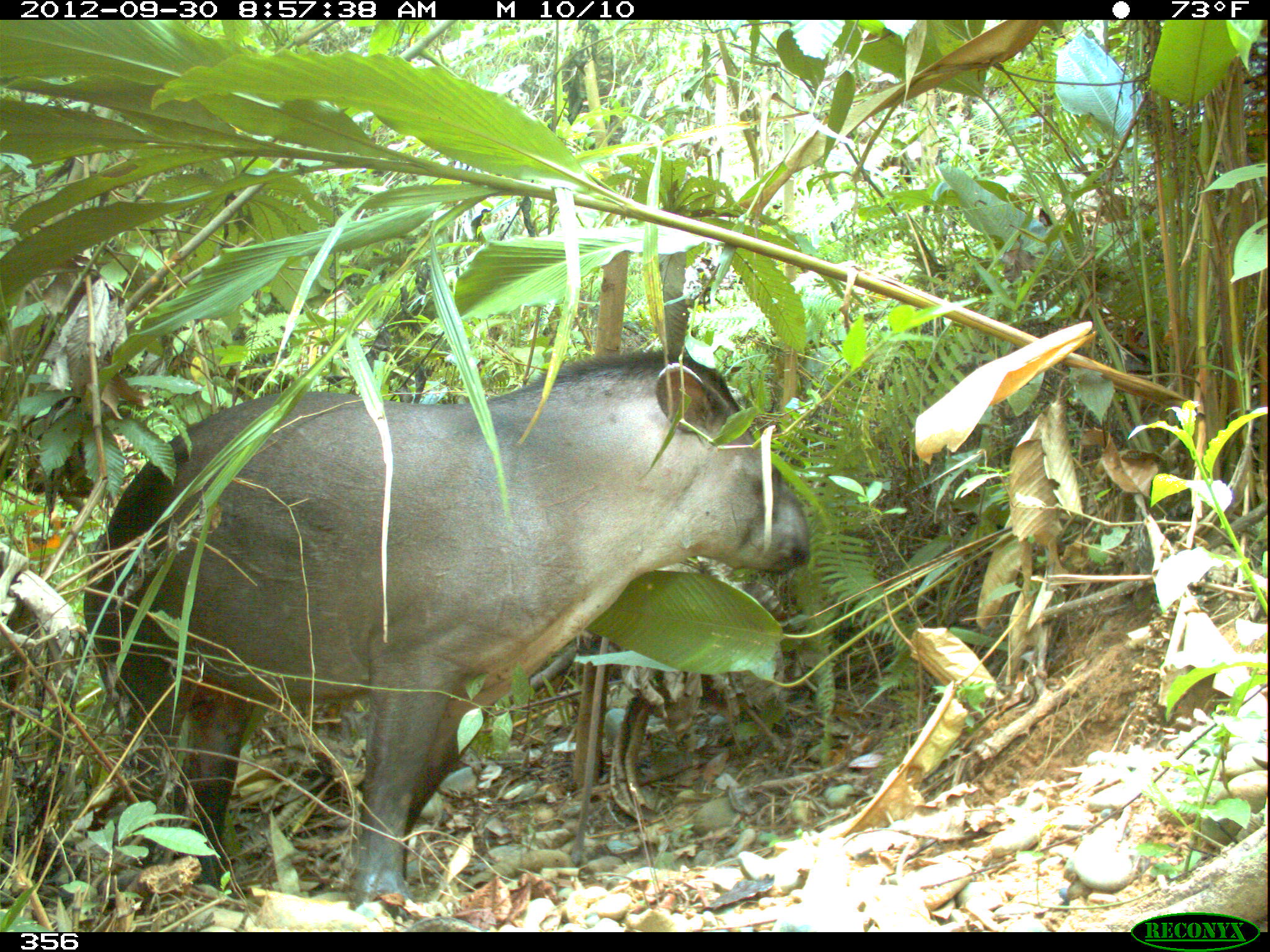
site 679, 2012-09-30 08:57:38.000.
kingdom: Animalia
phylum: Chordata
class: Mammalia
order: Perissodactyla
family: Tapiridae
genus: Tapirus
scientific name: Tapirus terrestris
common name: south american tapir